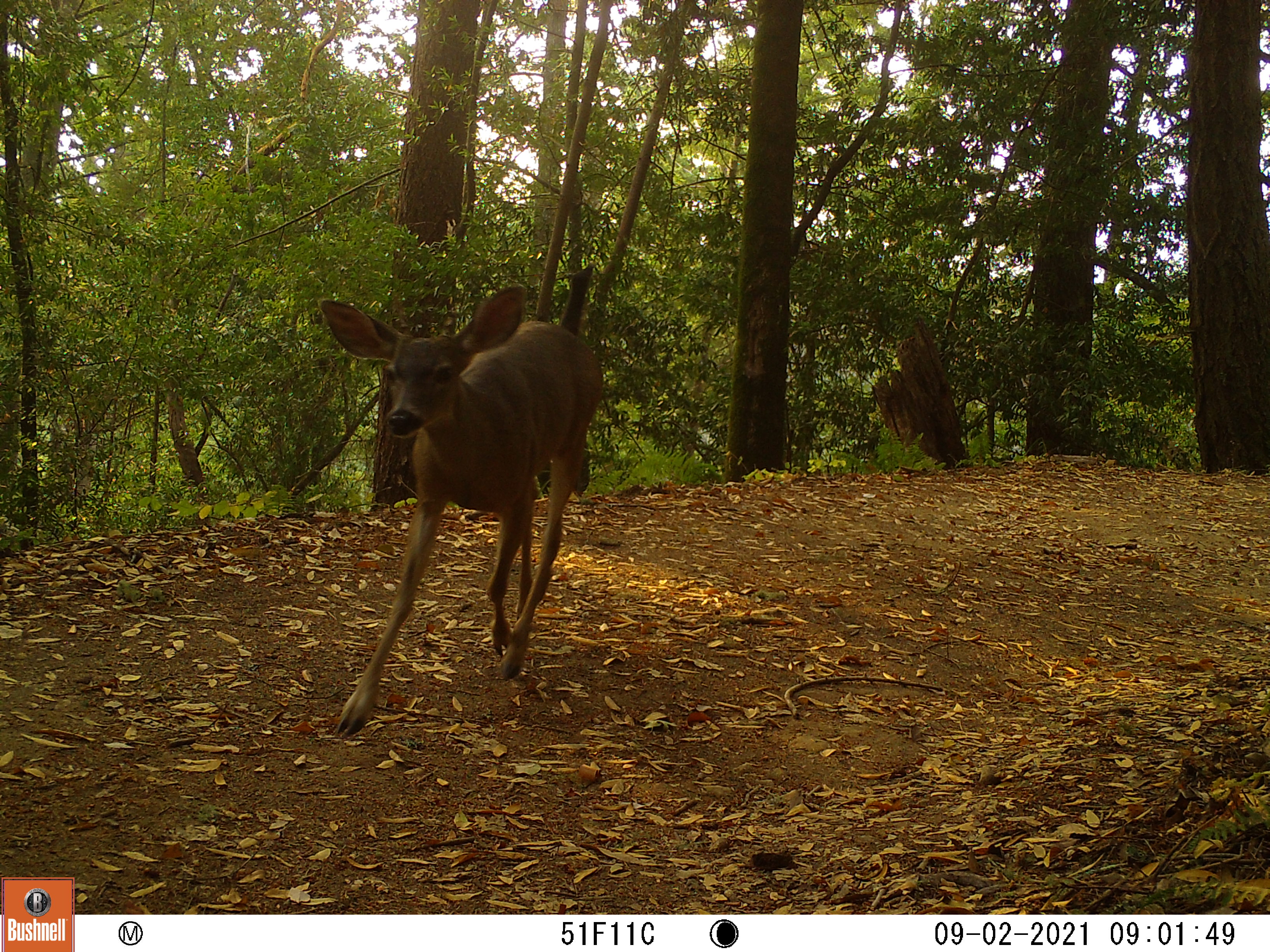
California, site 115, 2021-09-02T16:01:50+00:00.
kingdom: Animalia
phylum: Chordata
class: Mammalia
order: Artiodactyla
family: Cervidae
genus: Odocoileus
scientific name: Odocoileus hemionus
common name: mule deer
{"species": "mule deer (Odocoileus hemionus)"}